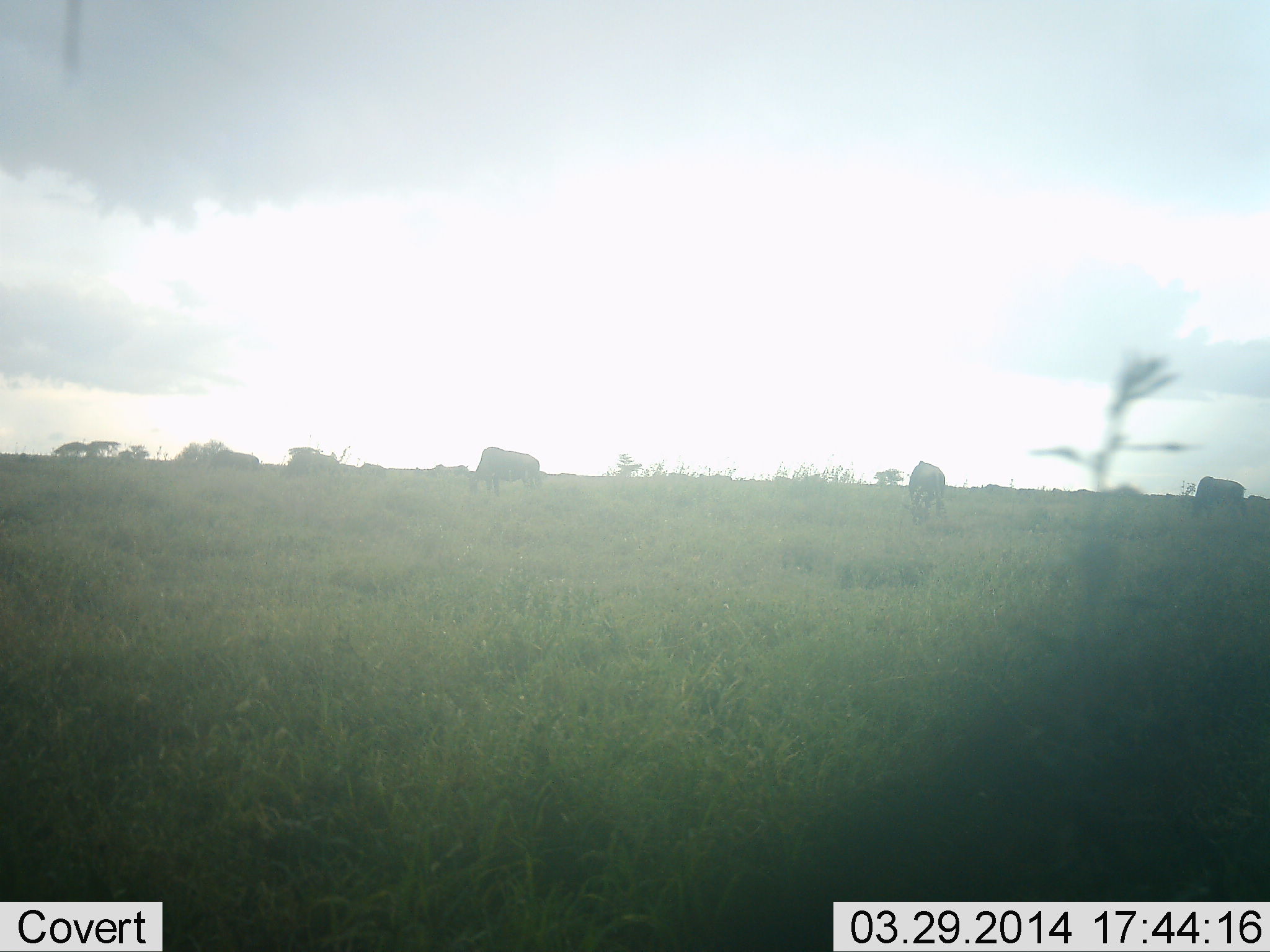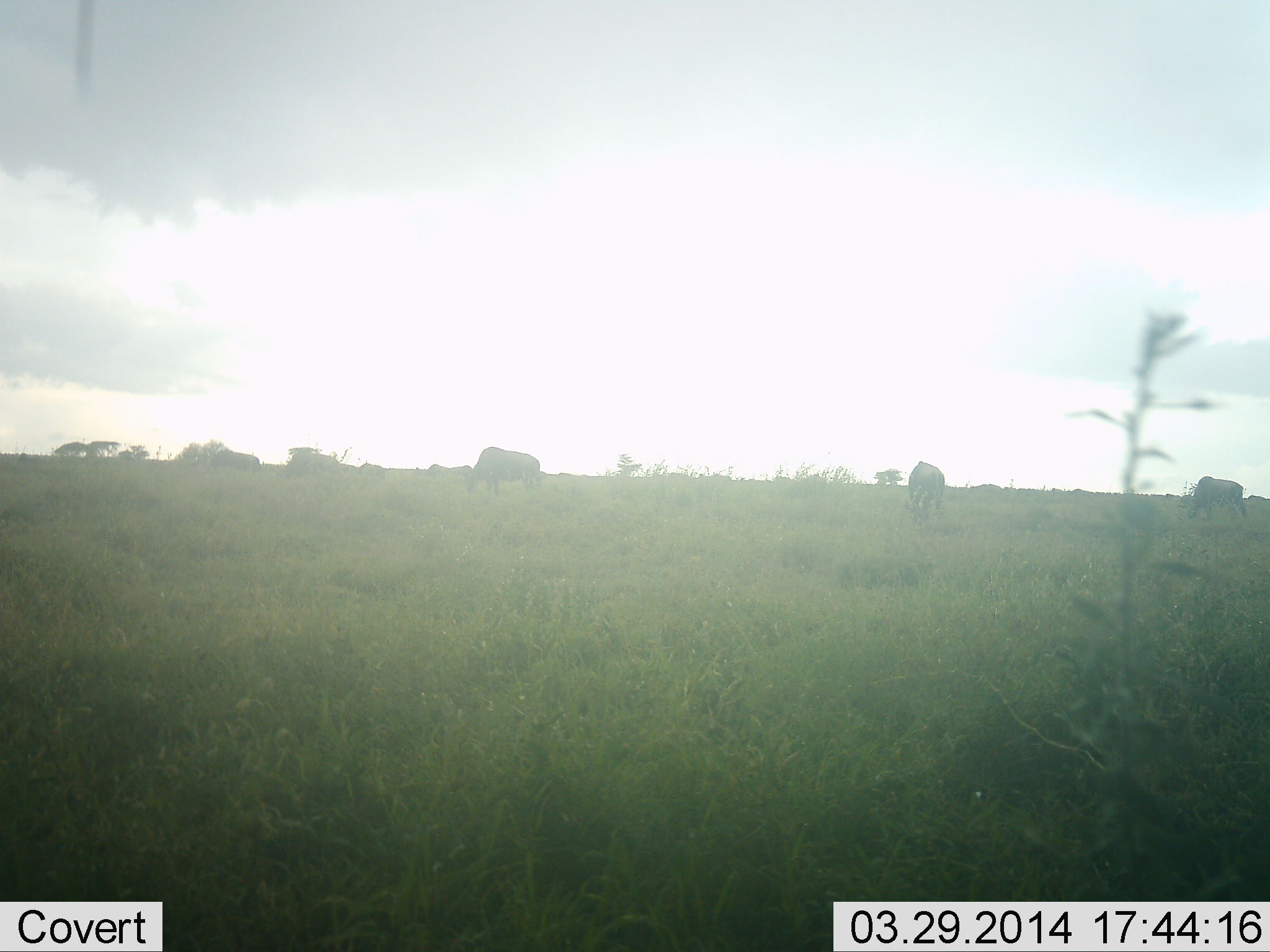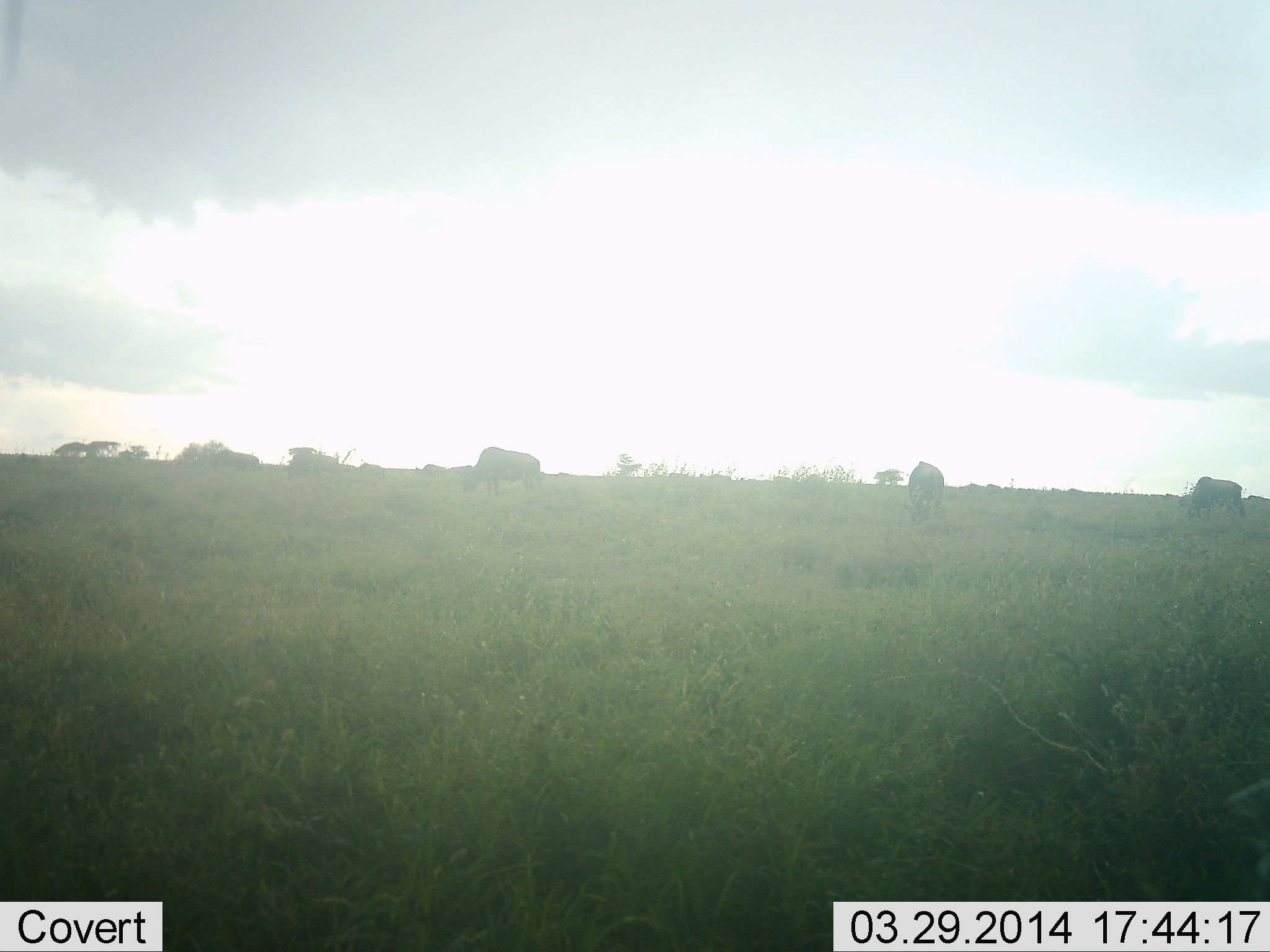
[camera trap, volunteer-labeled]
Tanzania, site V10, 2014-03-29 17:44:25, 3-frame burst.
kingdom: Animalia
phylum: Chordata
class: Mammalia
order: Artiodactyla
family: Bovidae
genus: Connochaetes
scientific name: Connochaetes taurinus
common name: blue wildebeest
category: wildebeest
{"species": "wildebeest (blue wildebeest) (Connochaetes taurinus)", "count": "4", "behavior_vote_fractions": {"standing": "40%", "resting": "0%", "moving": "10%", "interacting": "0%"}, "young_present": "0%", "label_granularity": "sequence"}